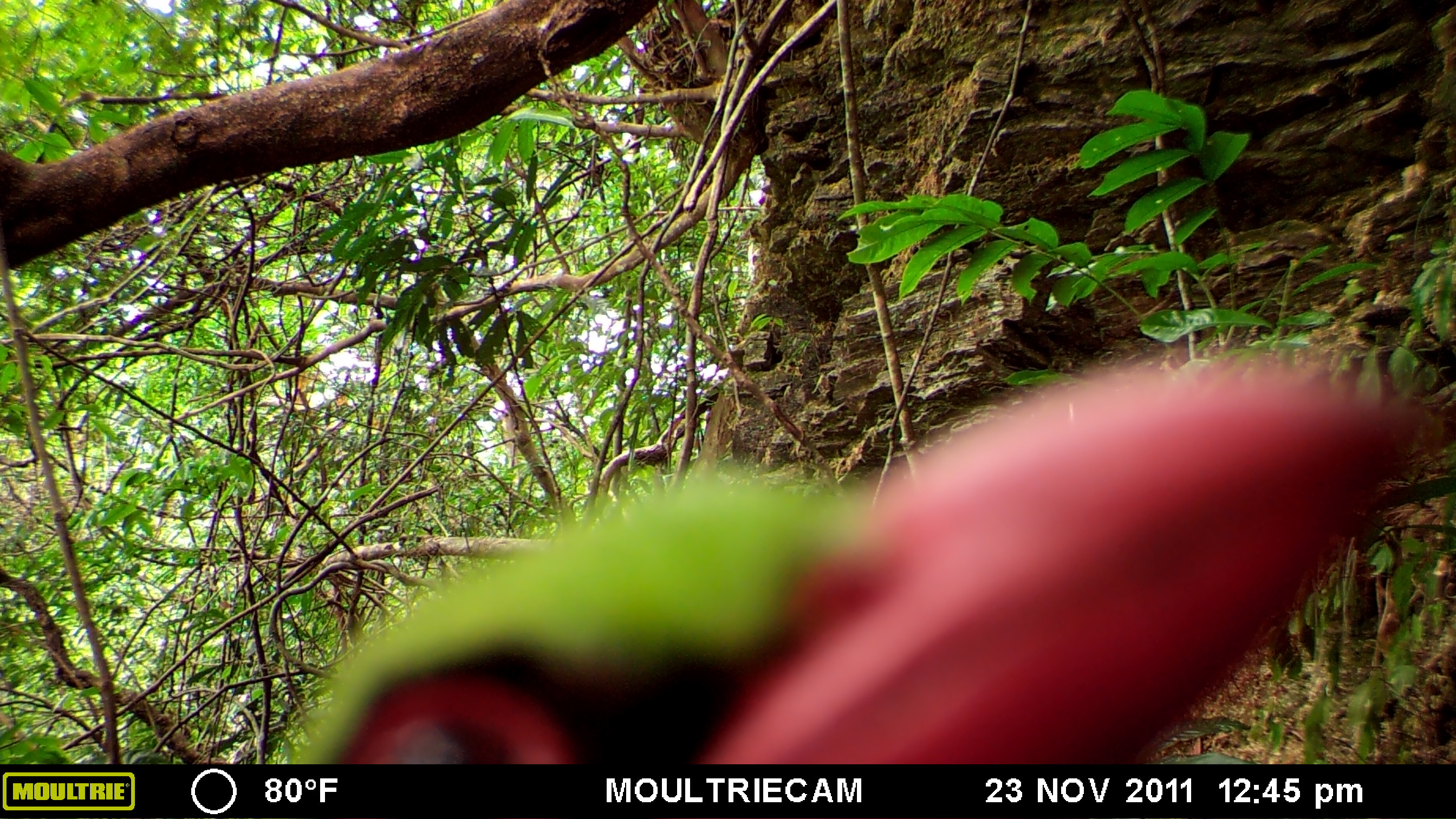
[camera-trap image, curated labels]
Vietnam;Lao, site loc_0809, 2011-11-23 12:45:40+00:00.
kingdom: Animalia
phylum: Chordata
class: Aves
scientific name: Aves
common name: bird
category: unidentified bird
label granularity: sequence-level